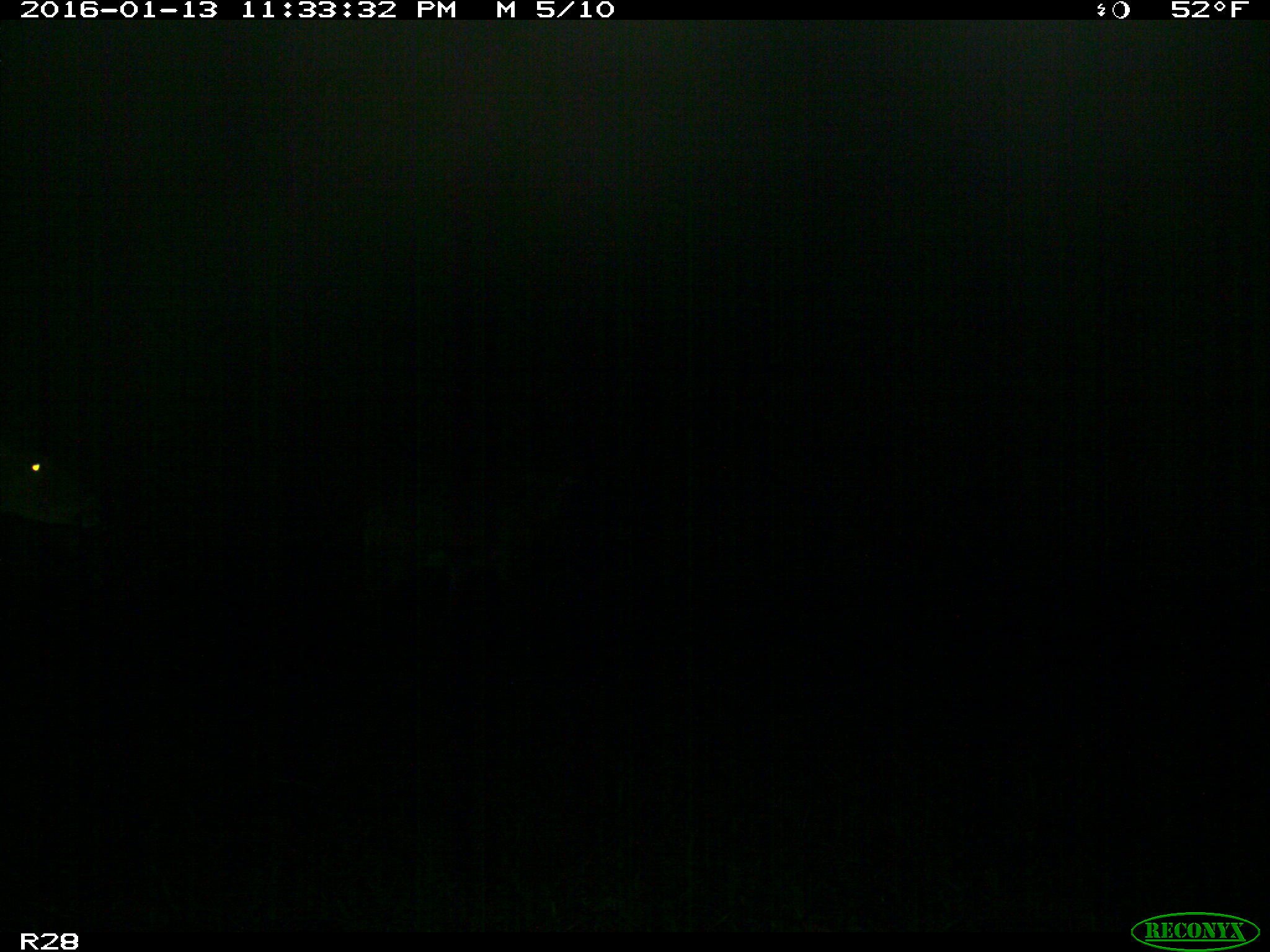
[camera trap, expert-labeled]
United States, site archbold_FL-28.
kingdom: Animalia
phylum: Chordata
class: Mammalia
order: Artiodactyla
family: Cervidae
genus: Odocoileus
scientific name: Odocoileus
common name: deer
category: unidentified deer